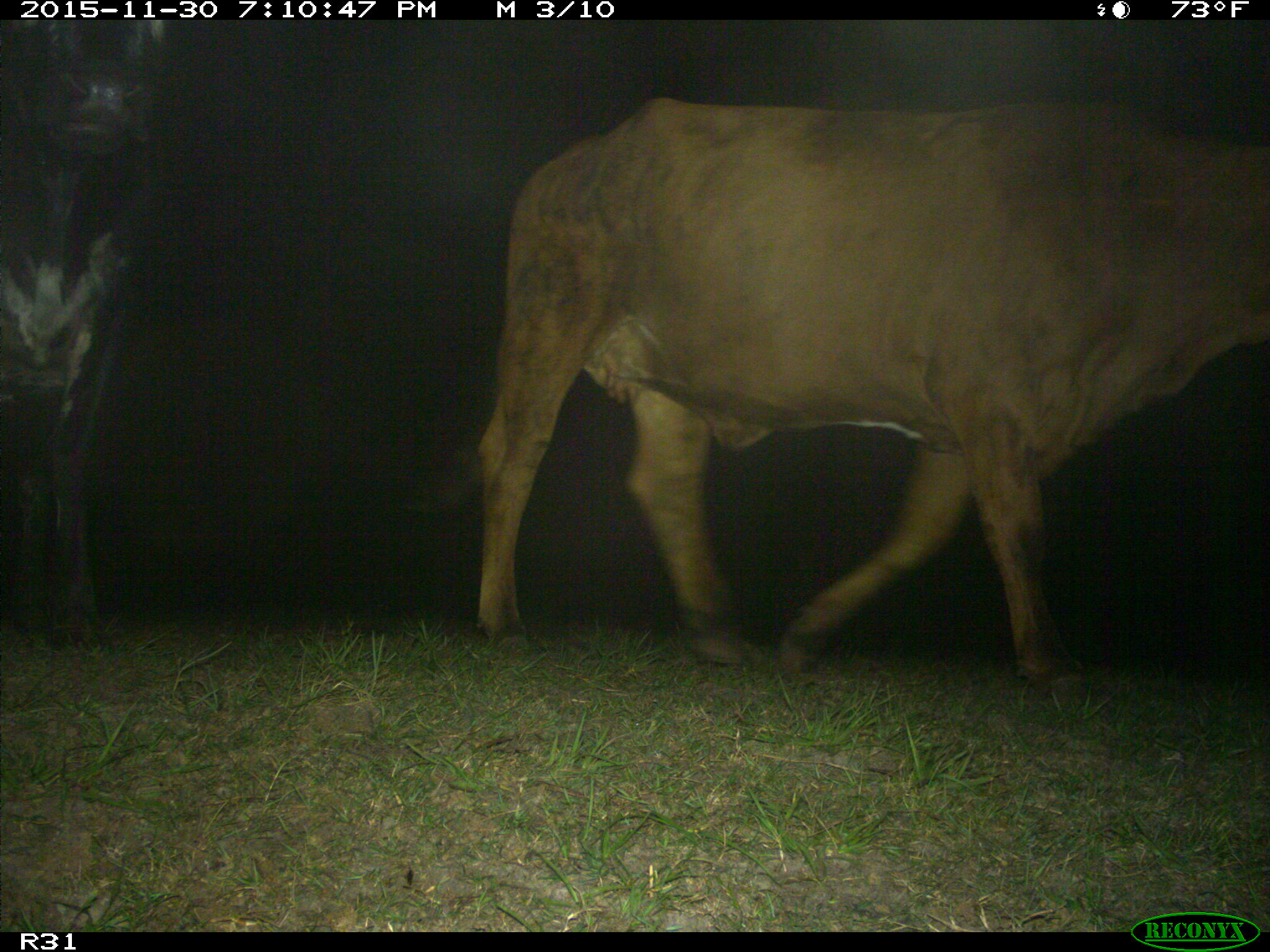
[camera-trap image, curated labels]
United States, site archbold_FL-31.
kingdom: Animalia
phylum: Chordata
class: Mammalia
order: Artiodactyla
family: Bovidae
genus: Bos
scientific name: Bos taurus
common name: domestic cow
Bos taurus (domestic cow).